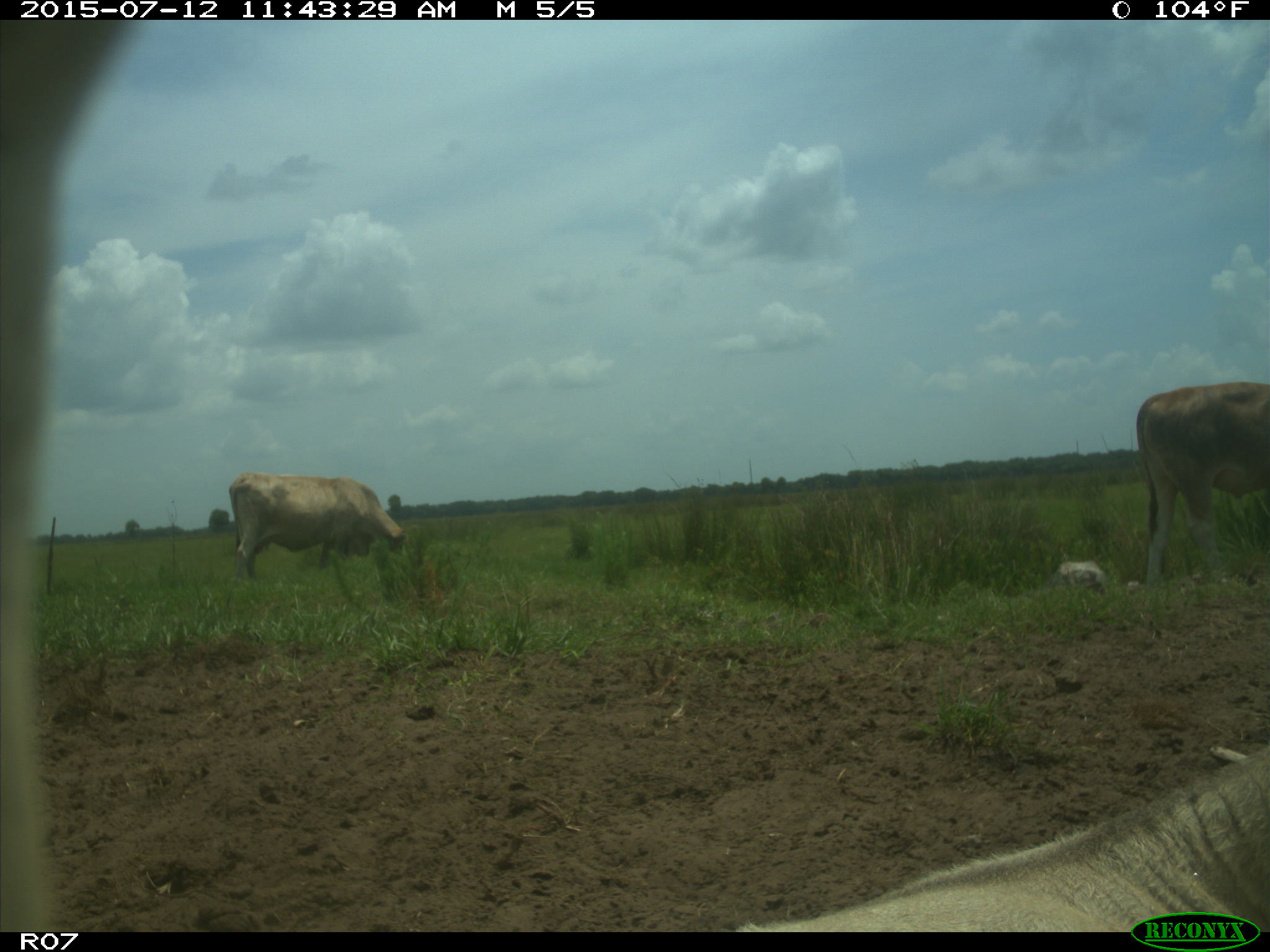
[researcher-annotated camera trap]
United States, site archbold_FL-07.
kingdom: Animalia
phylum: Chordata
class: Mammalia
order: Artiodactyla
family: Bovidae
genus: Bos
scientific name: Bos taurus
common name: domestic cow